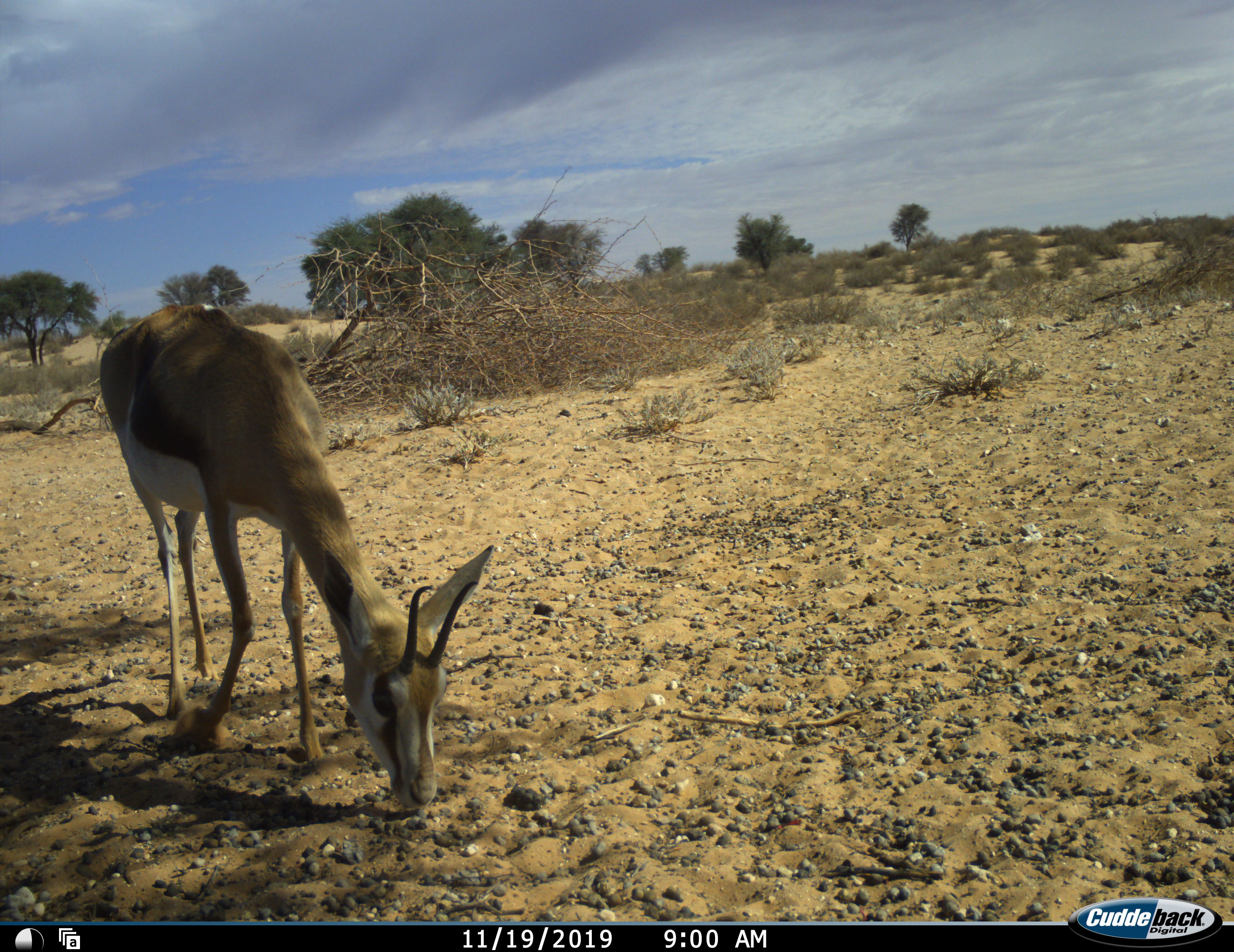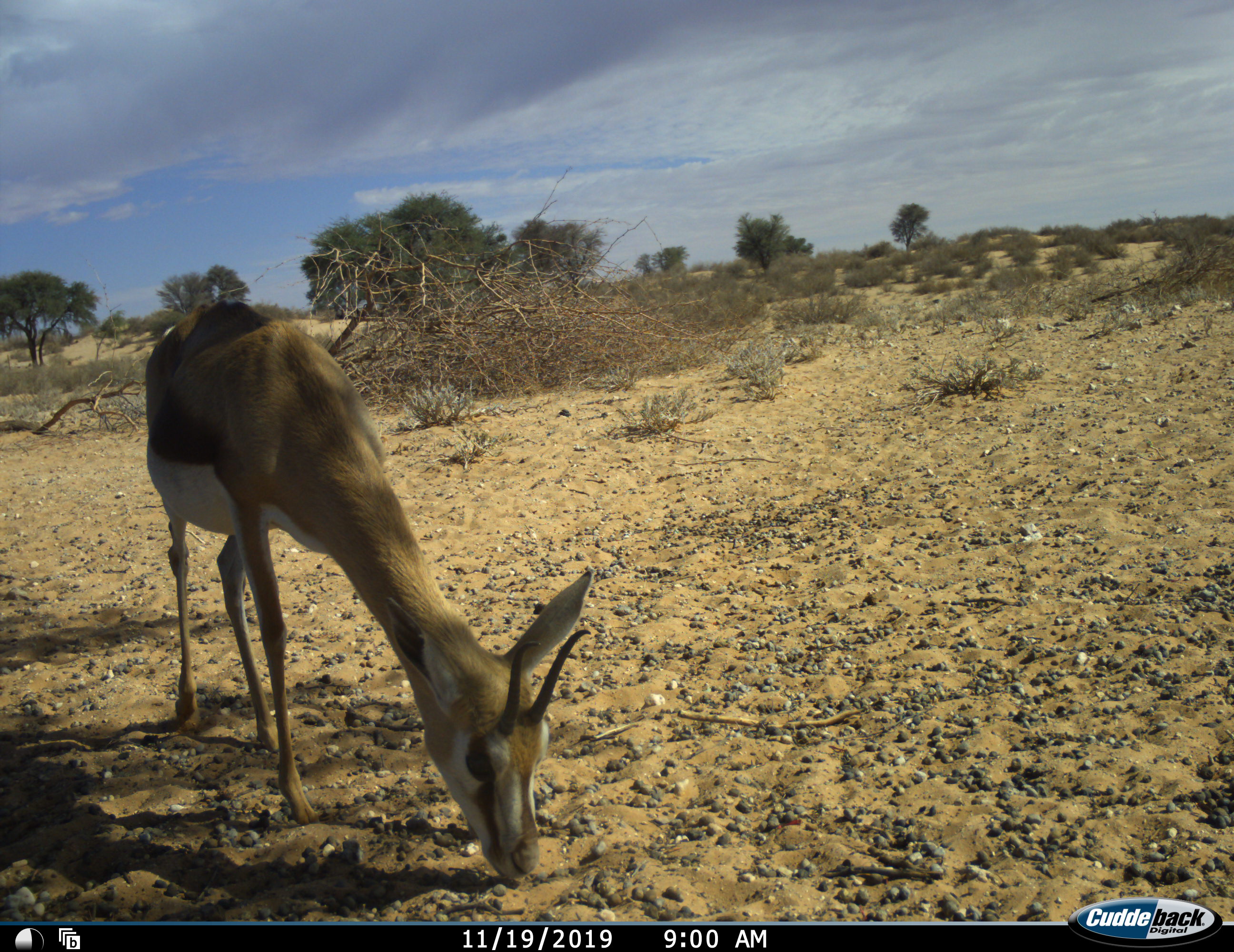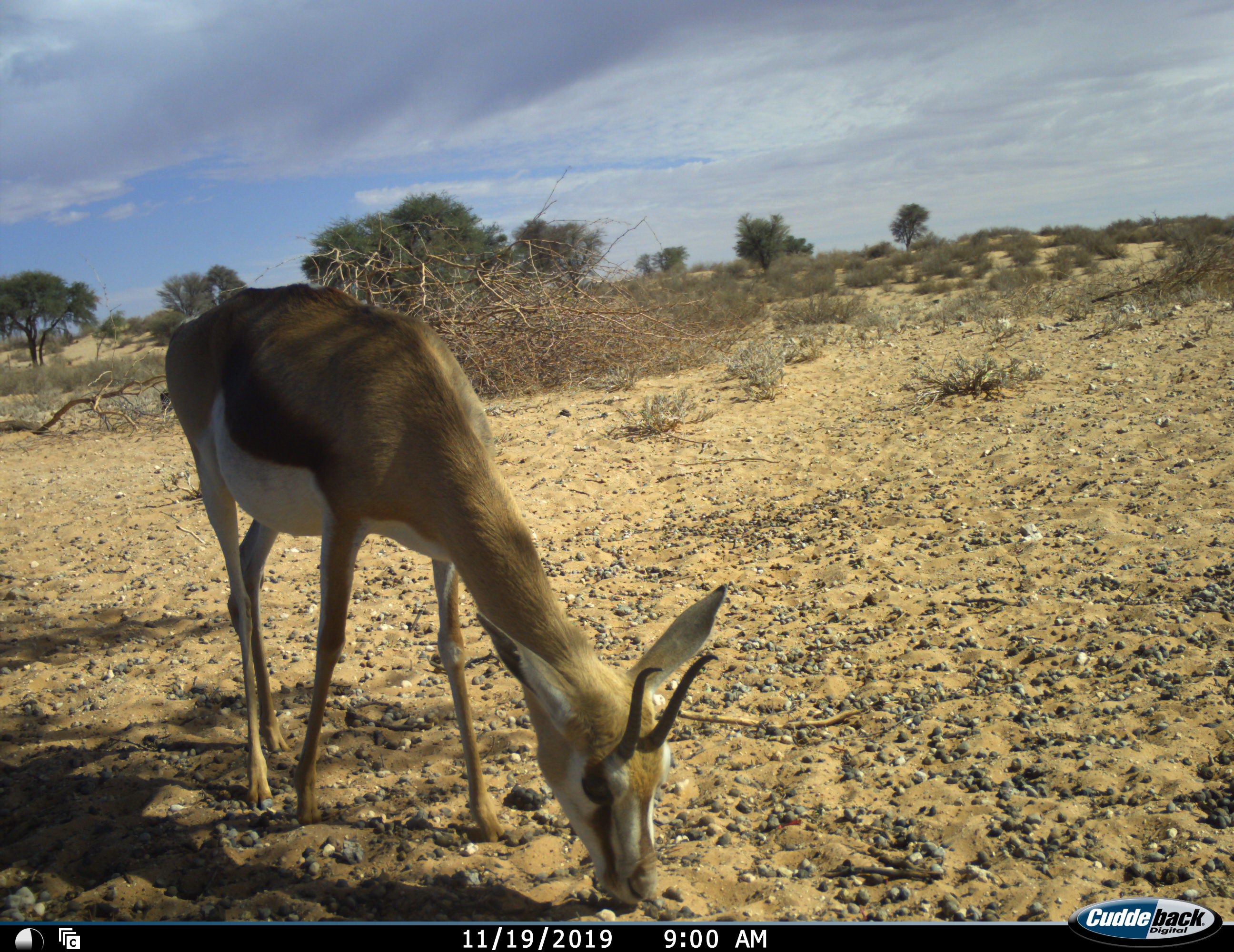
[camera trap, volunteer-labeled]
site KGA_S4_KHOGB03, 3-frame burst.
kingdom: Animalia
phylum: Chordata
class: Mammalia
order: Artiodactyla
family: Bovidae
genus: Antidorcas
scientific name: Antidorcas marsupialis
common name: springbok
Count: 1.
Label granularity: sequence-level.